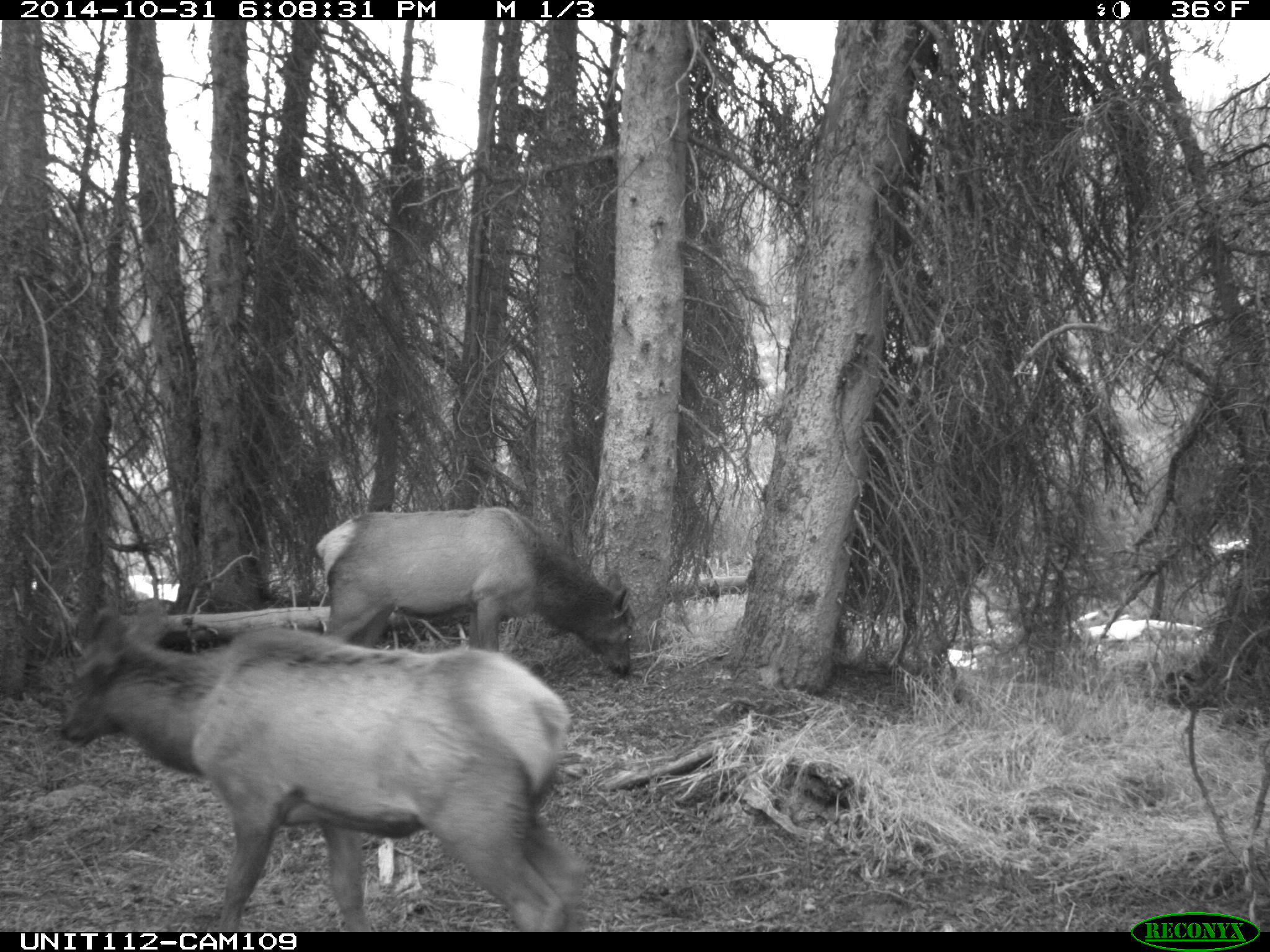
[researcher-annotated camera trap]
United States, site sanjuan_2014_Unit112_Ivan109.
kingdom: Animalia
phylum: Chordata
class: Mammalia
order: Artiodactyla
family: Cervidae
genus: Cervus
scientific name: Cervus elaphus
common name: red deer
Cervus elaphus (red deer).